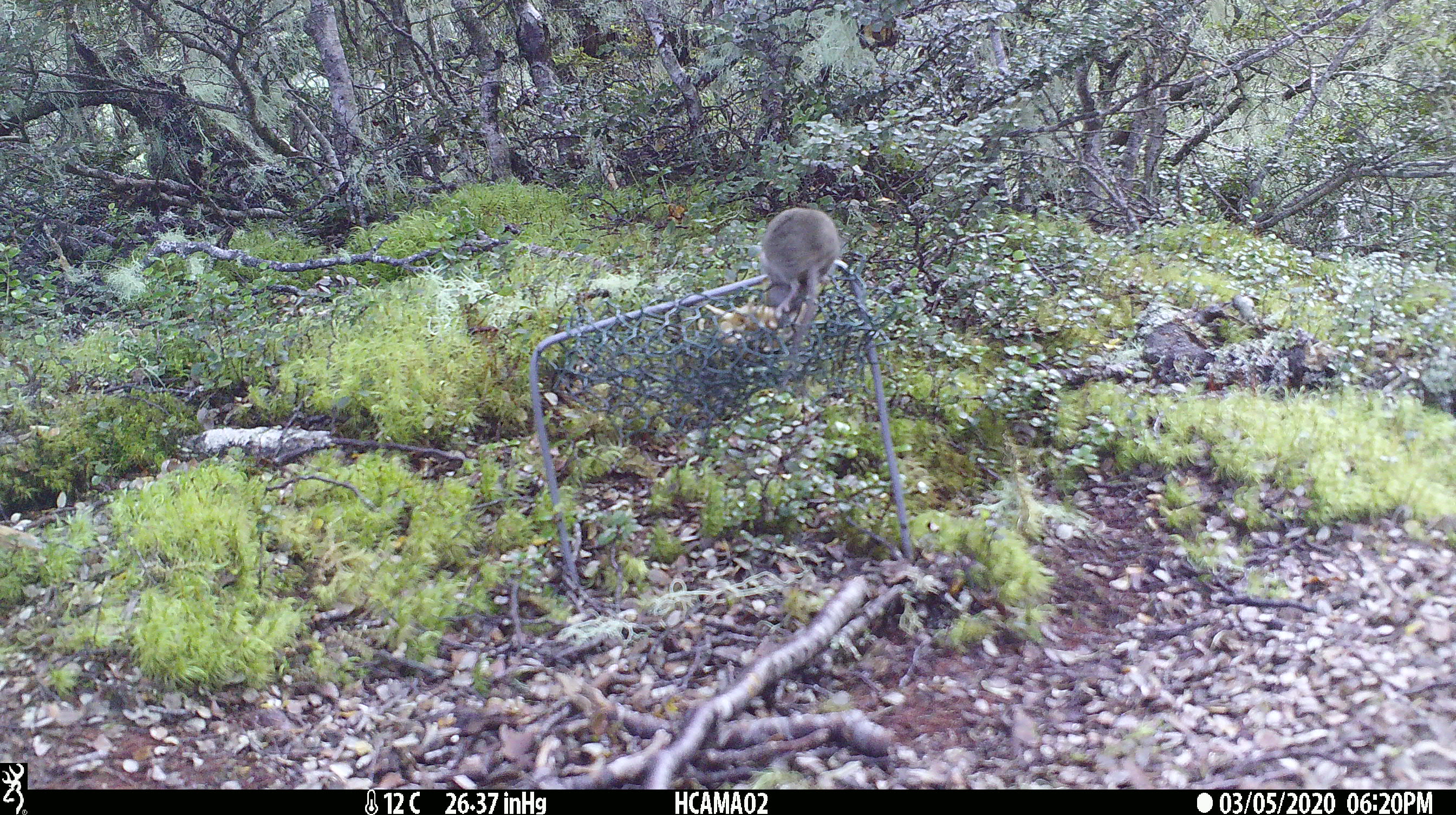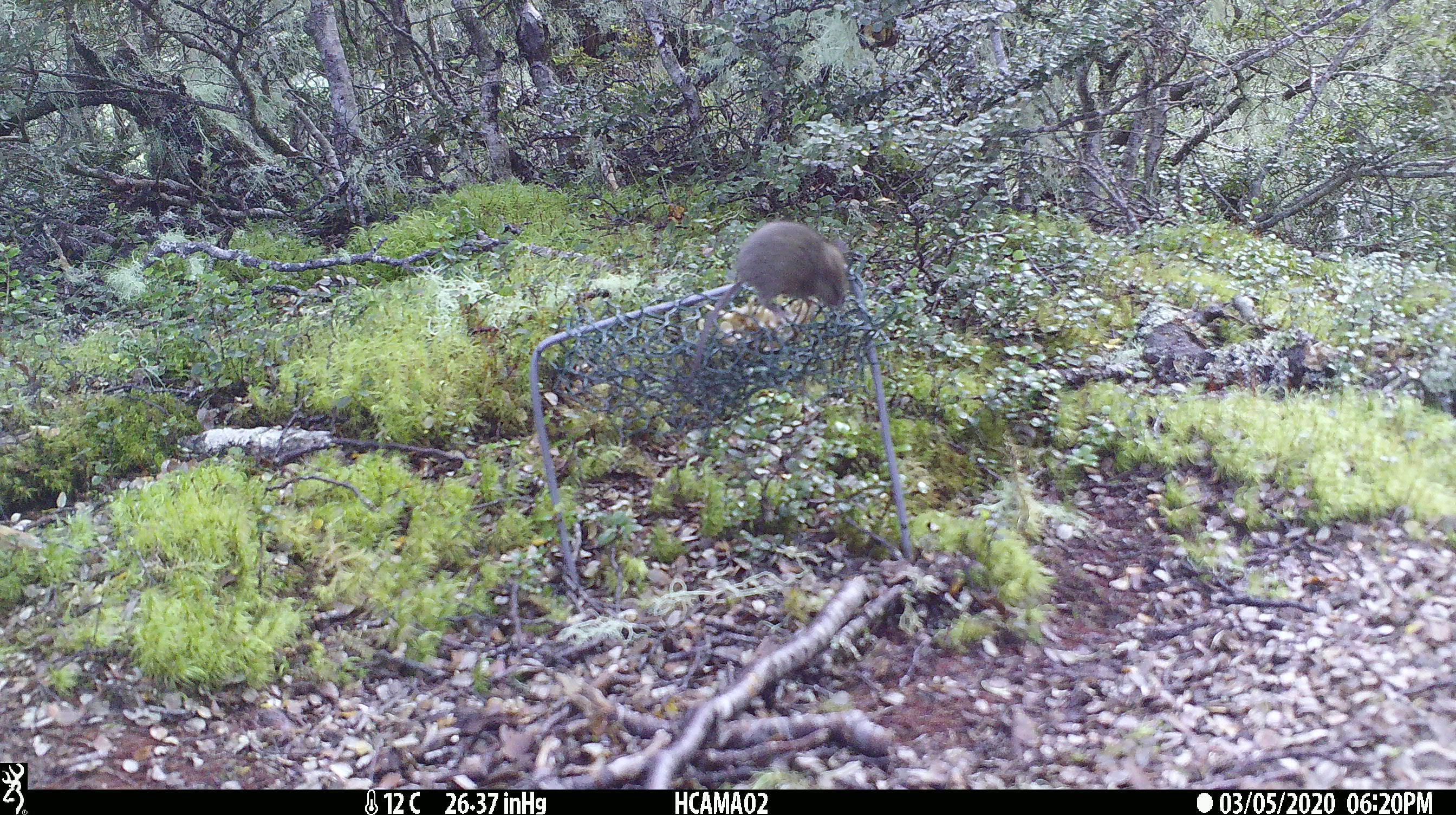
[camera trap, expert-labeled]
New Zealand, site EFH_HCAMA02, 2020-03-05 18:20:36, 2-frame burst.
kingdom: Animalia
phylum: Chordata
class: Mammalia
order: Rodentia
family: Muridae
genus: Mus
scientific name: Mus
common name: mouse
Mouse (Mus).